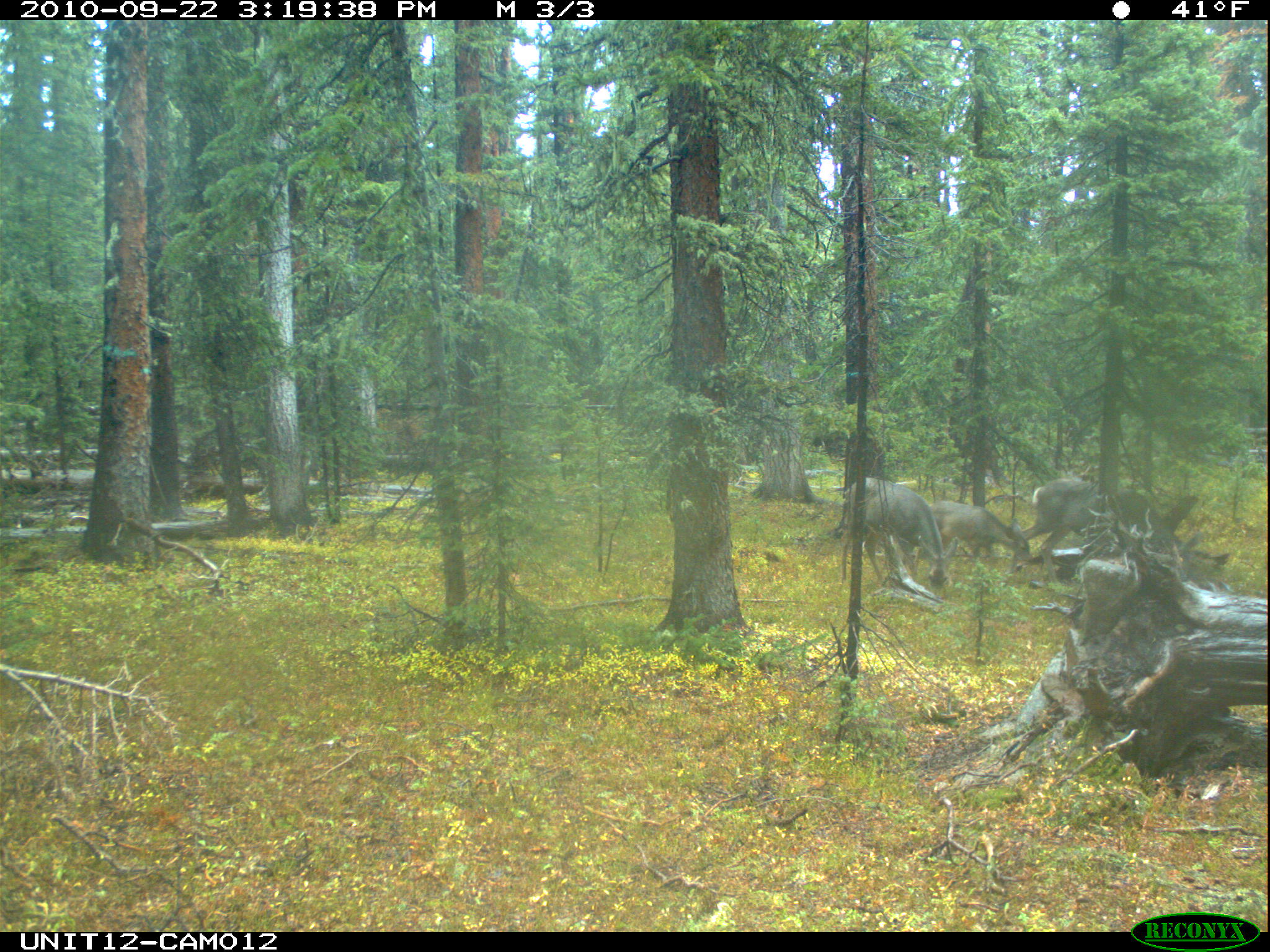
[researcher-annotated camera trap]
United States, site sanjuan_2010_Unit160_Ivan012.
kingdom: Animalia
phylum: Chordata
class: Mammalia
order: Artiodactyla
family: Cervidae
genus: Odocoileus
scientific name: Odocoileus hemionus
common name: mule deer